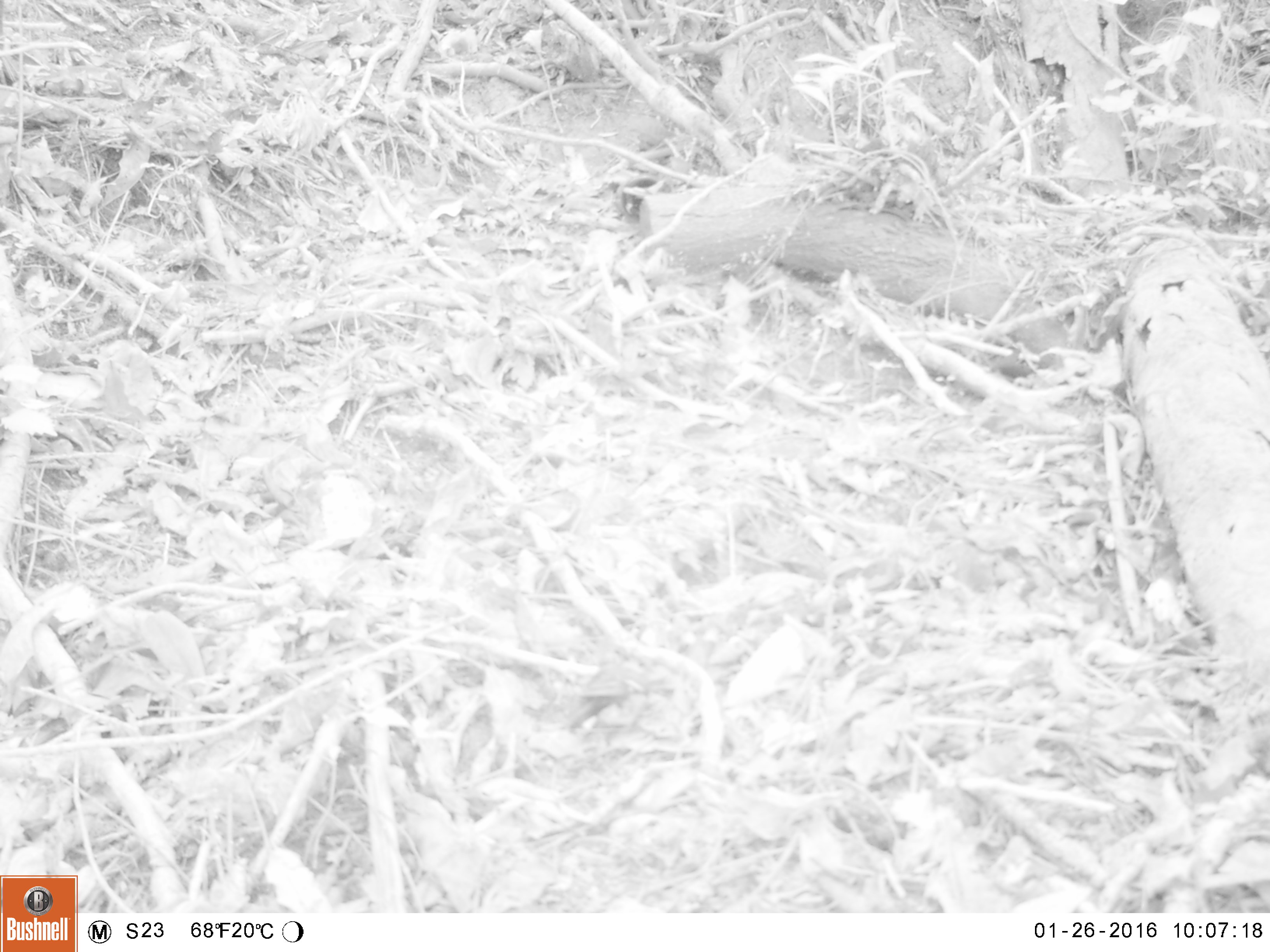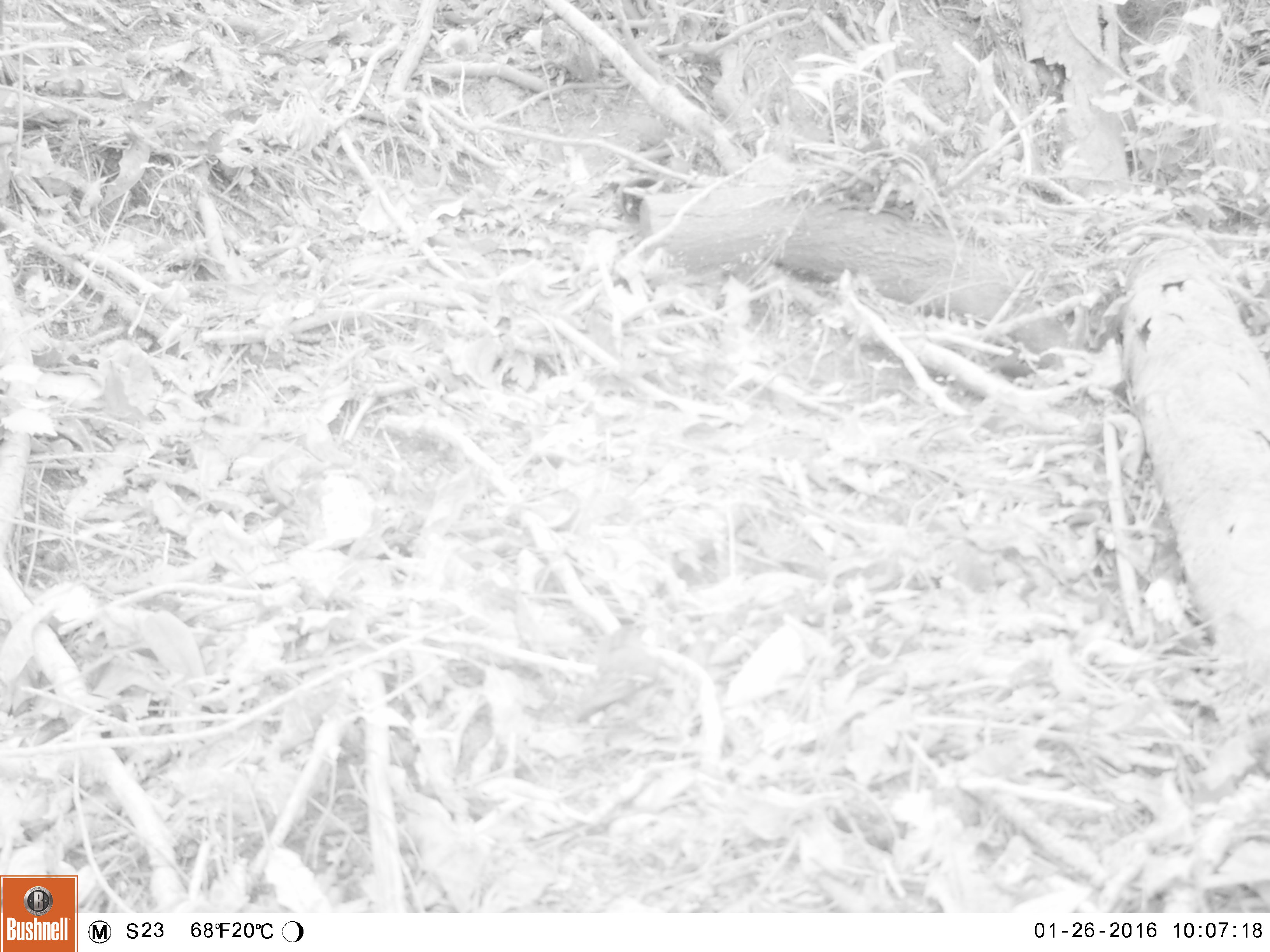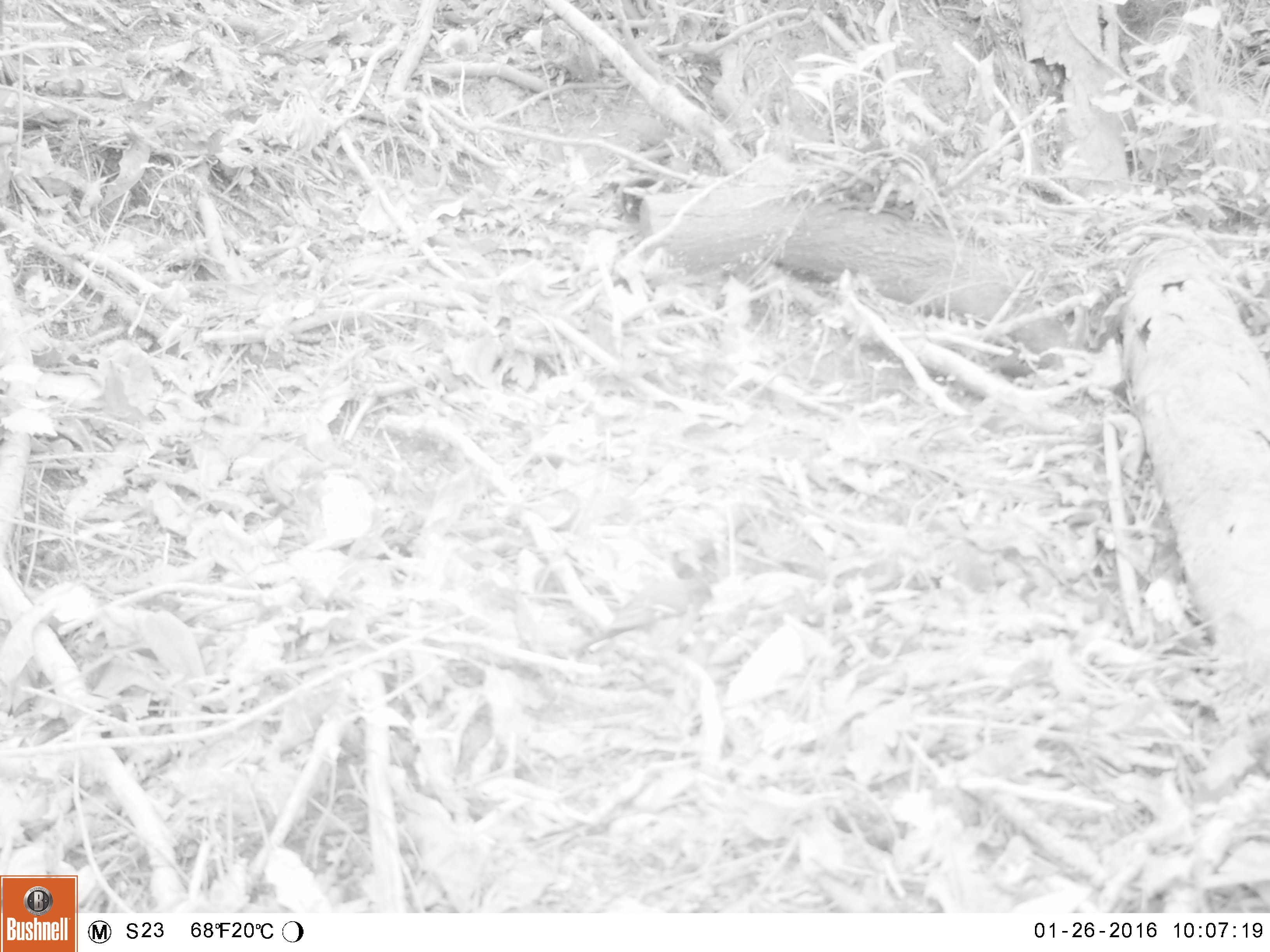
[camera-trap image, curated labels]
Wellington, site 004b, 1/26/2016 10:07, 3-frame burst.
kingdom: Animalia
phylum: Chordata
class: Aves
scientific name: Aves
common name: bird